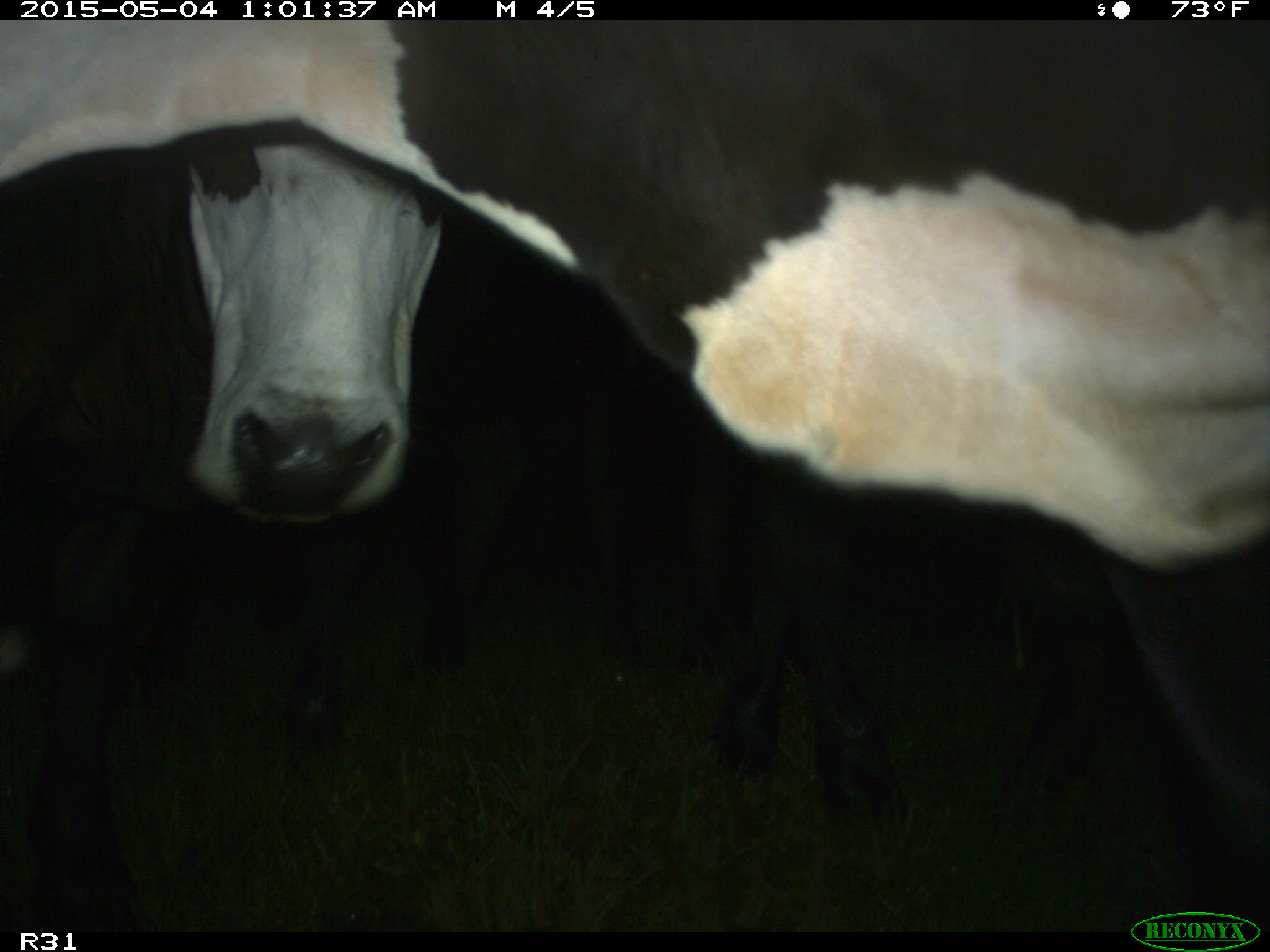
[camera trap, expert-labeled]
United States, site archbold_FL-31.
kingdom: Animalia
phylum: Chordata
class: Mammalia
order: Artiodactyla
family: Bovidae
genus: Bos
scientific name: Bos taurus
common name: domestic cow